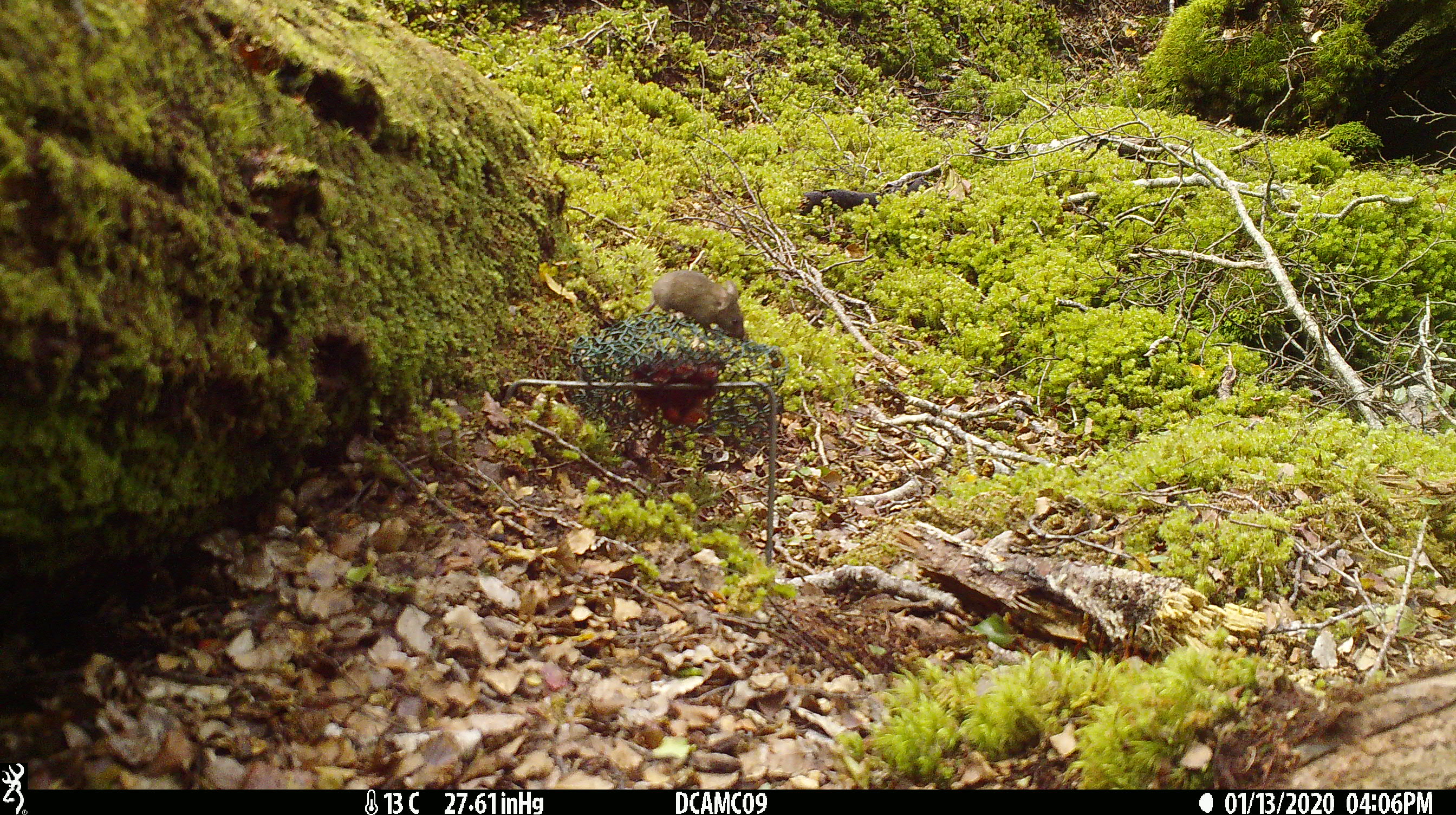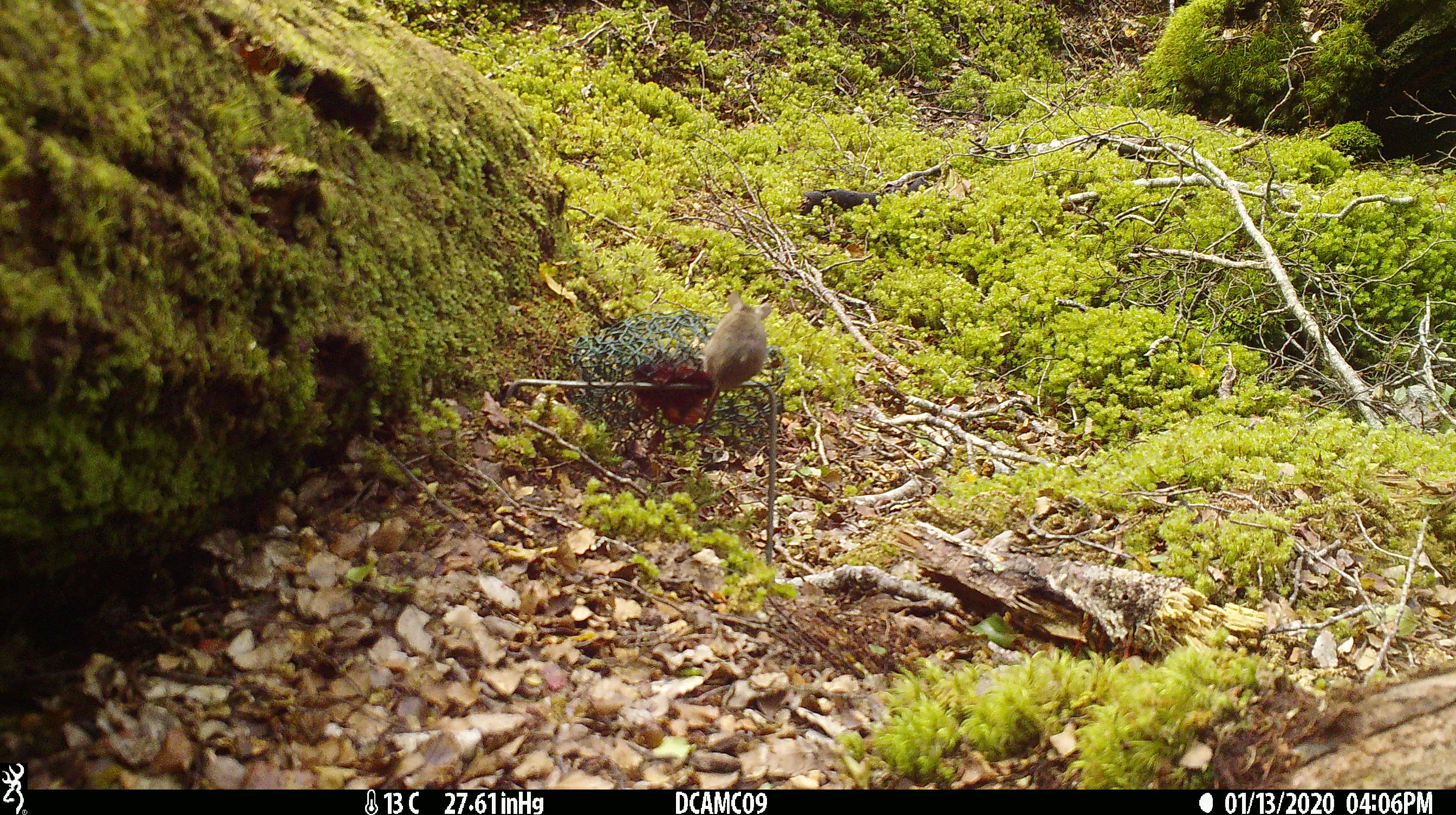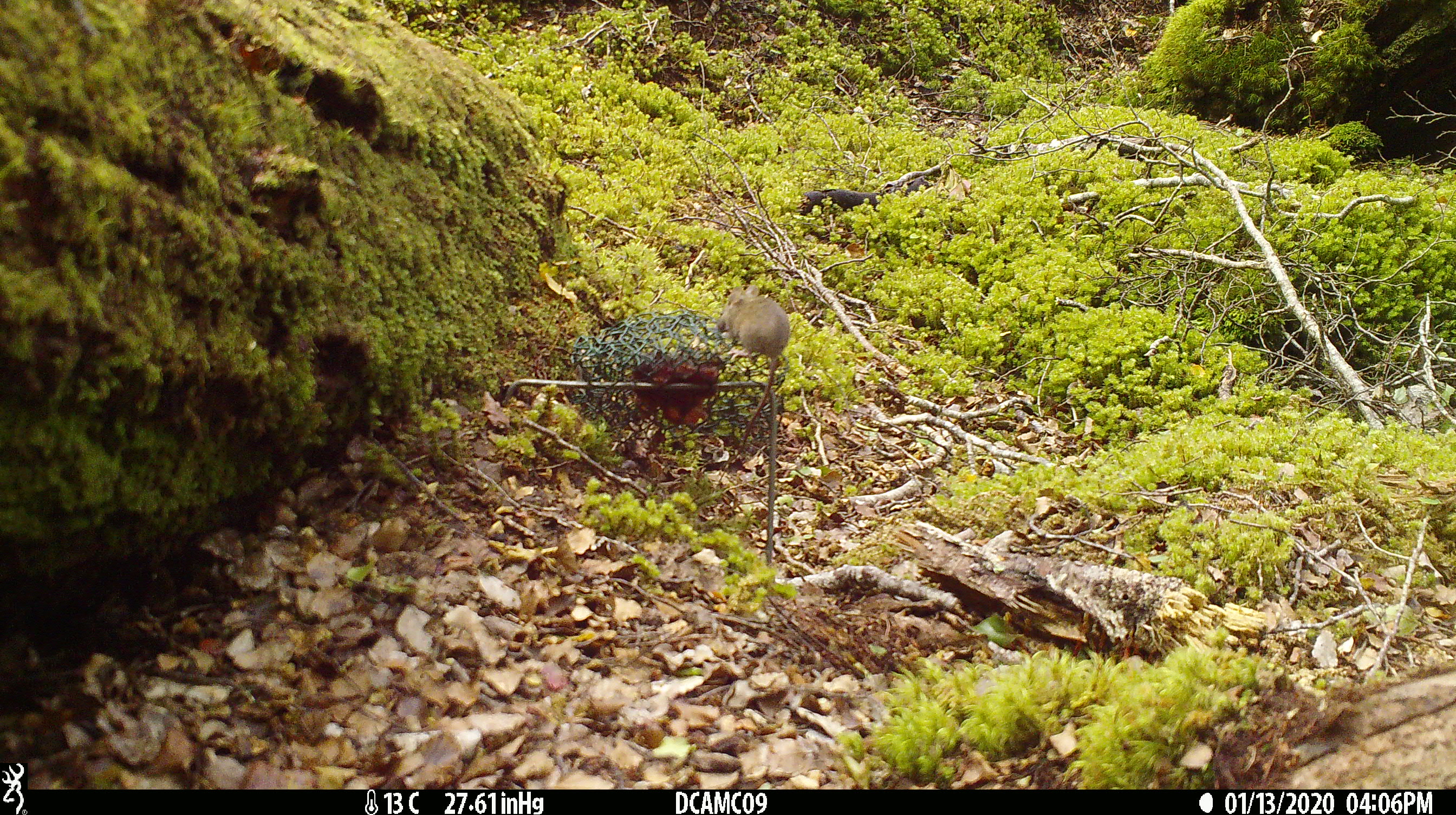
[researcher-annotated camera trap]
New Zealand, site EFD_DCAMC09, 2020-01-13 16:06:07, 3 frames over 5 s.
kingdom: Animalia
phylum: Chordata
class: Mammalia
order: Rodentia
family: Muridae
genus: Mus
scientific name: Mus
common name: mouse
Mouse (Mus).